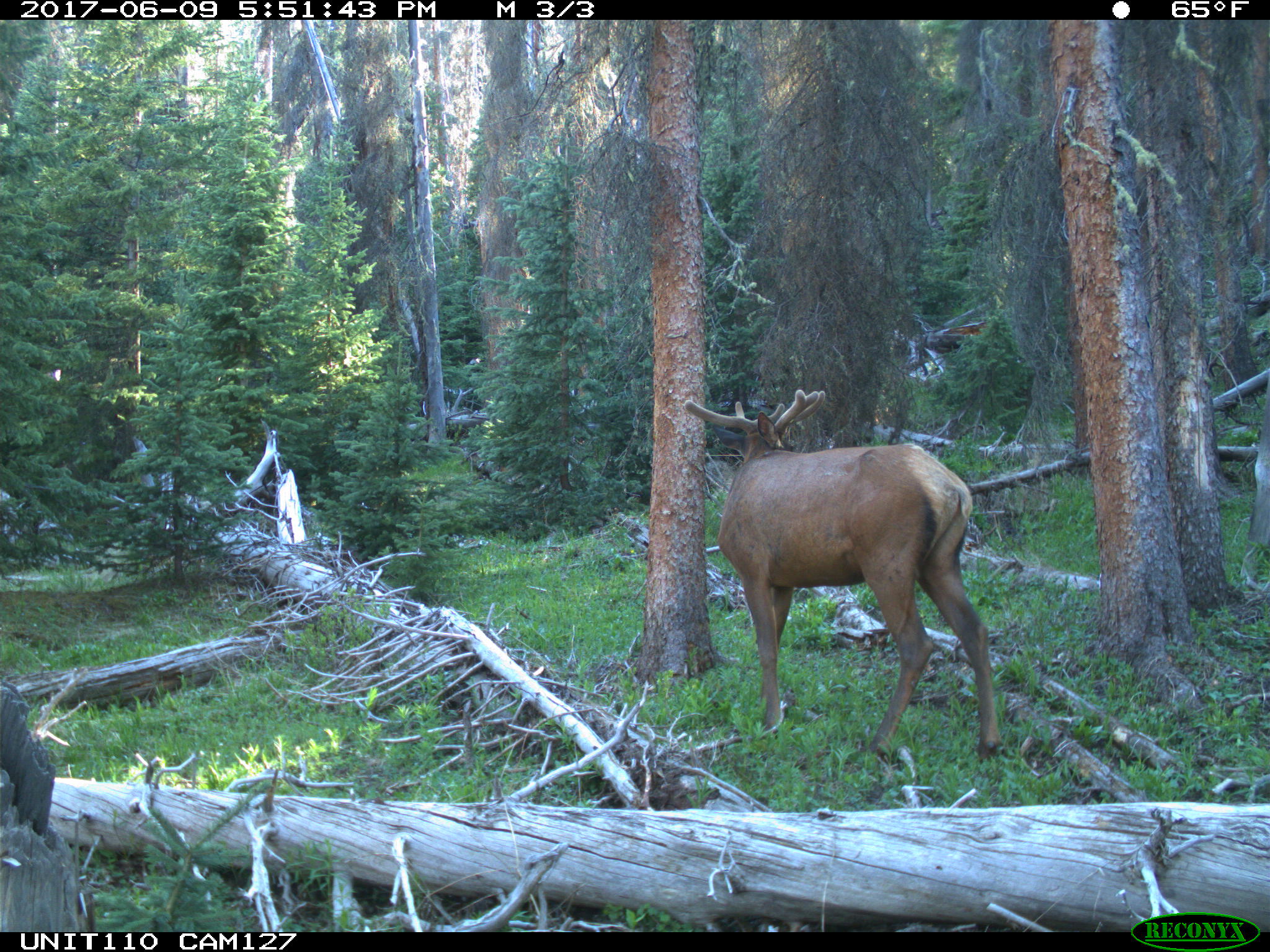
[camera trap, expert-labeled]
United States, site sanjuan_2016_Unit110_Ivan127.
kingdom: Animalia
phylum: Chordata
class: Mammalia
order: Artiodactyla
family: Cervidae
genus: Cervus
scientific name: Cervus elaphus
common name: red deer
Cervus elaphus (red deer).